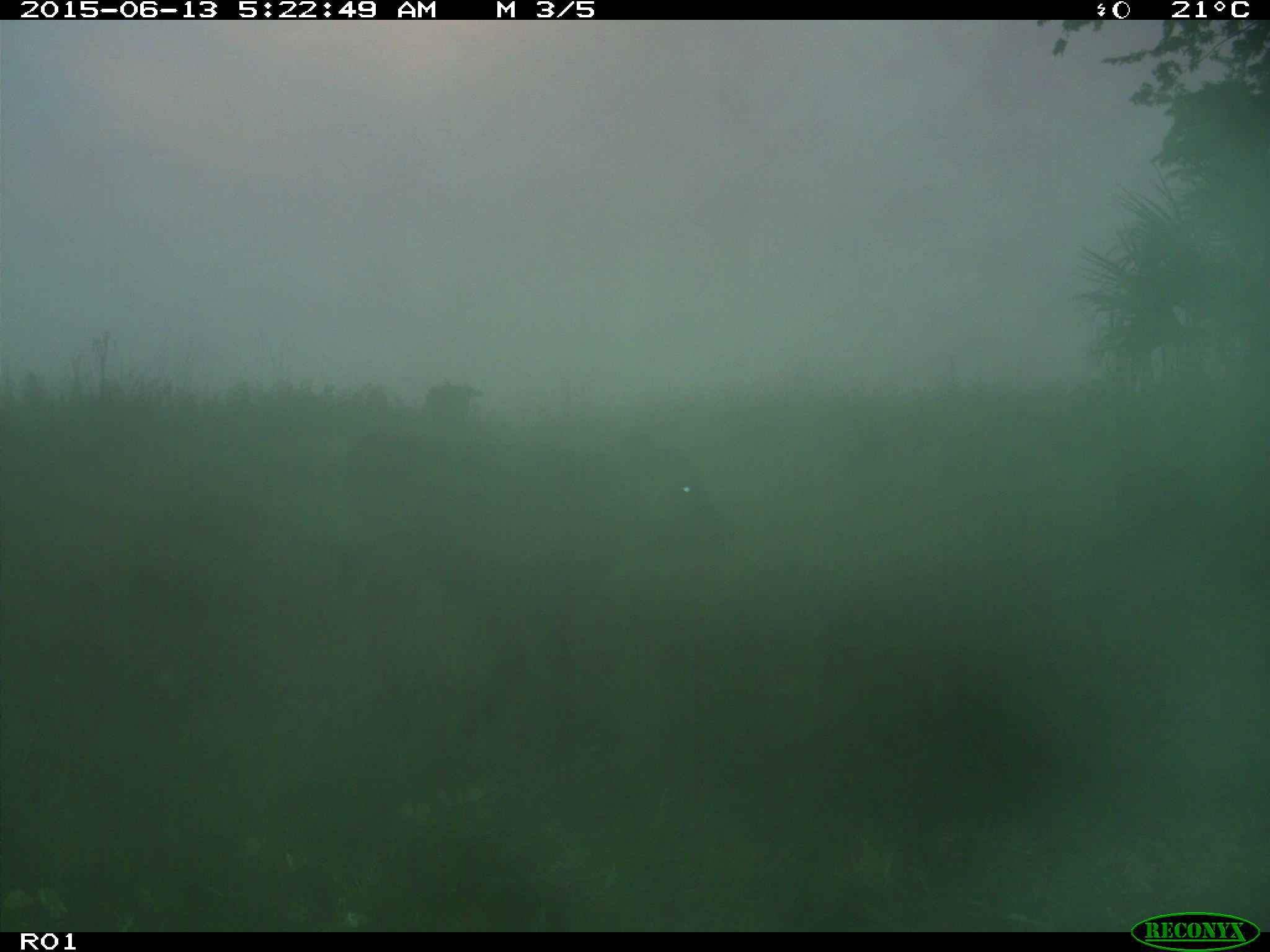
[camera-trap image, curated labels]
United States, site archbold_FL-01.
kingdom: Animalia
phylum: Chordata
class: Mammalia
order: Artiodactyla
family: Bovidae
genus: Bos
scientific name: Bos taurus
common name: domestic cow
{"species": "Bos taurus (domestic cow)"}